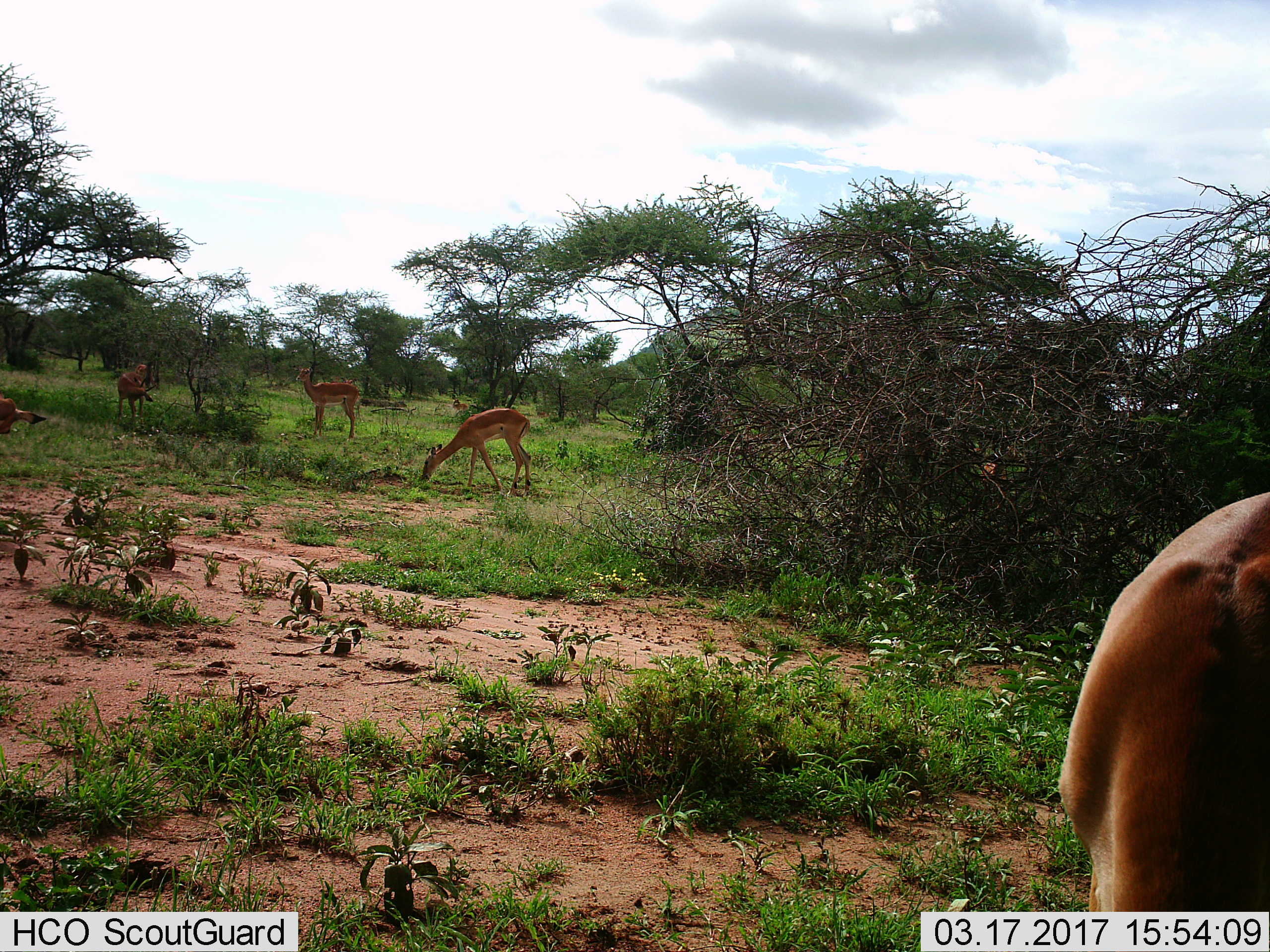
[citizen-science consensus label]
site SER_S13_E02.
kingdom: Animalia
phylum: Chordata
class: Mammalia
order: Artiodactyla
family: Bovidae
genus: Aepyceros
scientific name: Aepyceros melampus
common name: impala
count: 5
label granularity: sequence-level